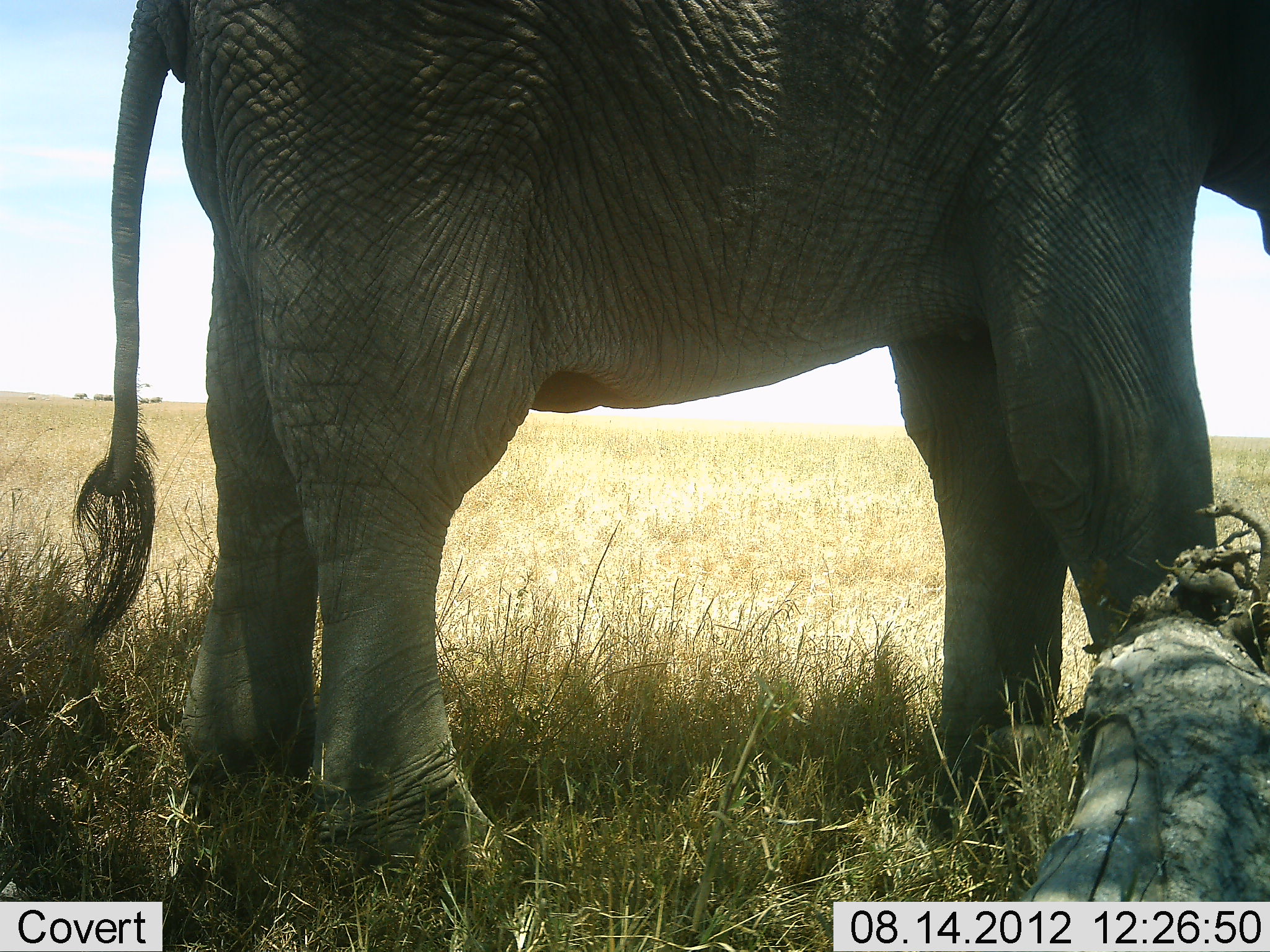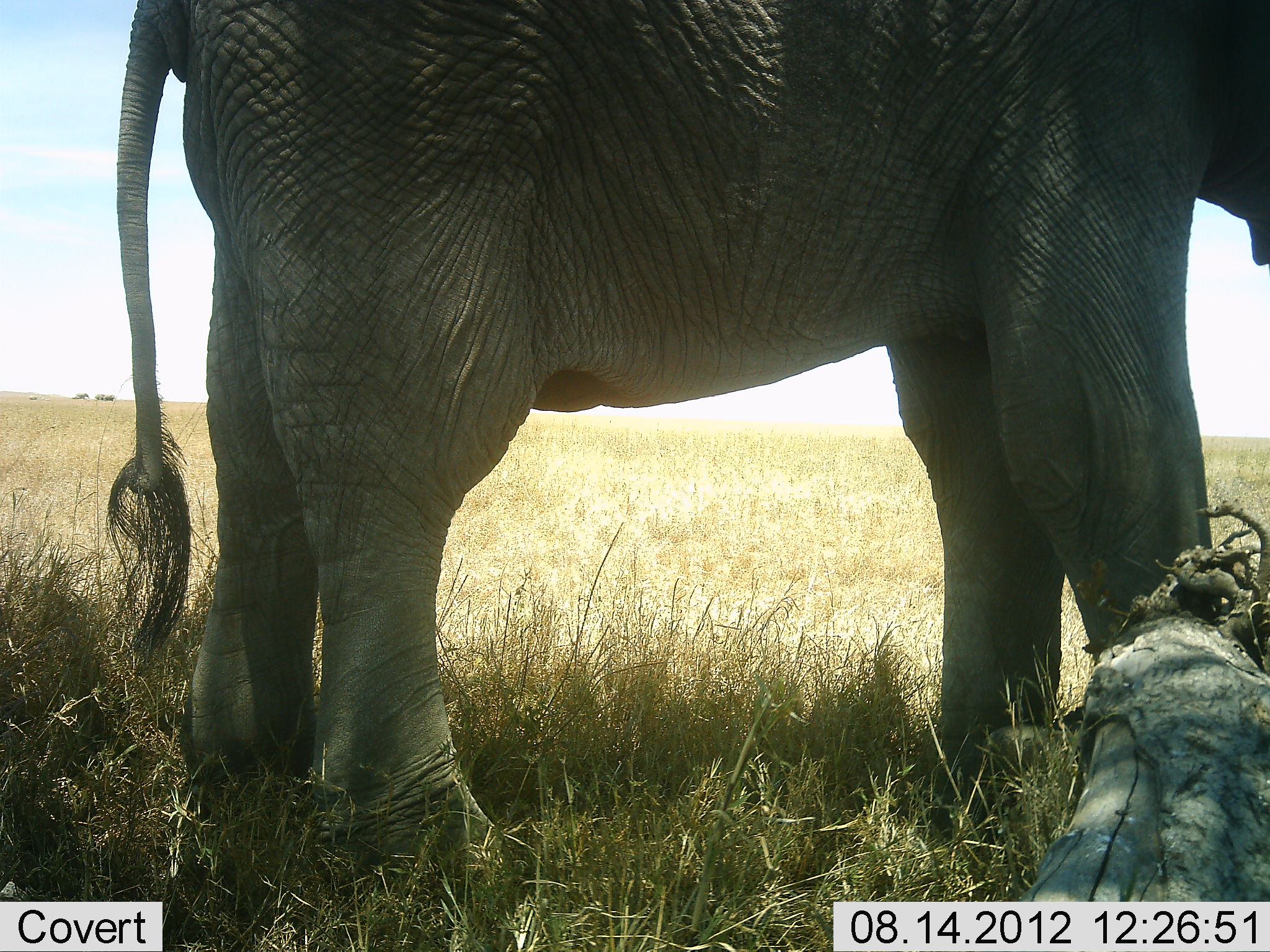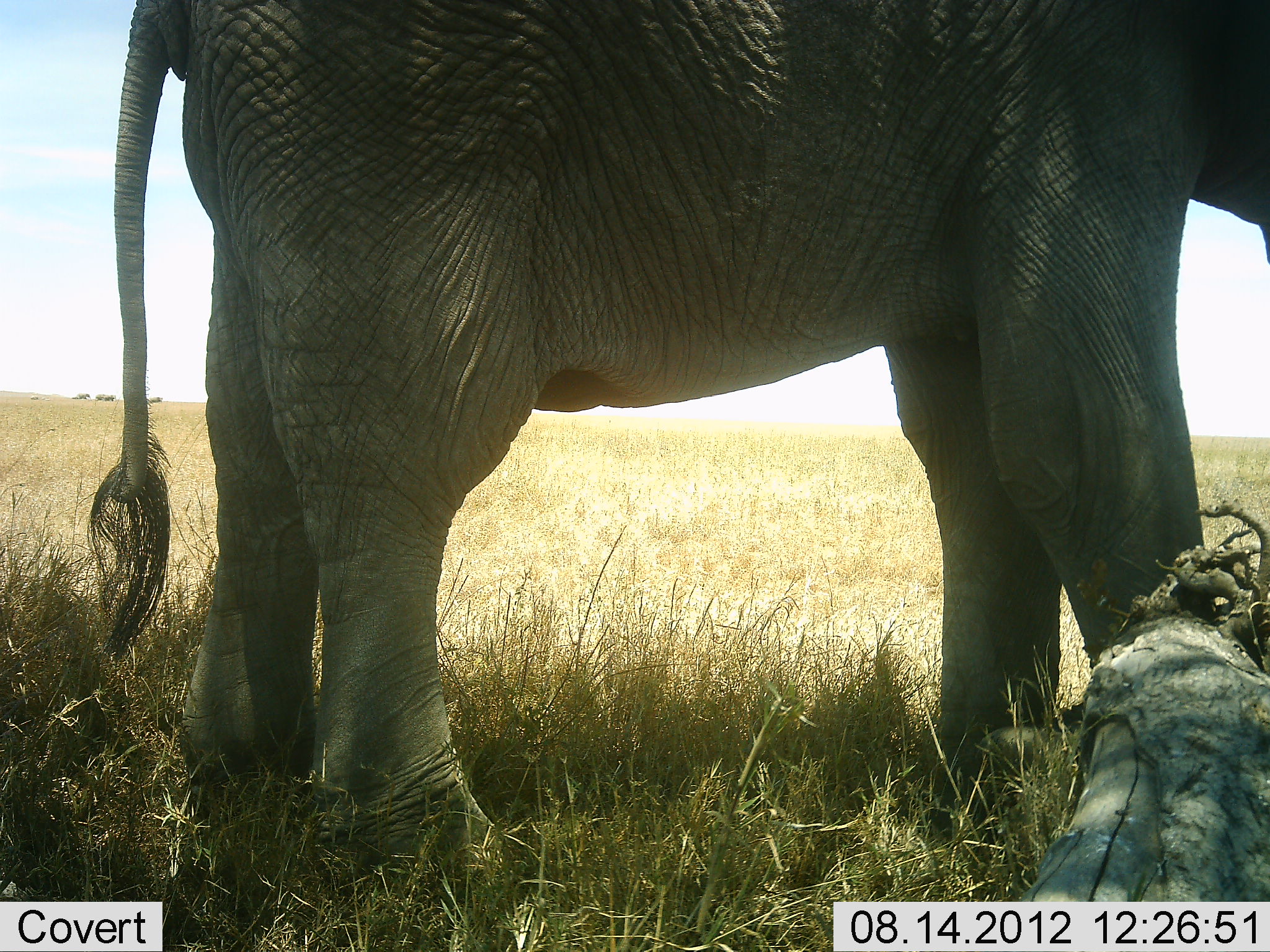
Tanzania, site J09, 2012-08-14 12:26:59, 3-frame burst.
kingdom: Animalia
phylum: Chordata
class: Mammalia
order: Proboscidea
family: Elephantidae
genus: Loxodonta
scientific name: Loxodonta africana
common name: african bush elephant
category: elephant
Elephant (african bush elephant) (Loxodonta africana), count 1. Behavior (volunteer vote fractions): standing 100%, resting 0%, moving 0%, interacting 0%. Young present (vote fraction): 0%. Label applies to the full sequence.